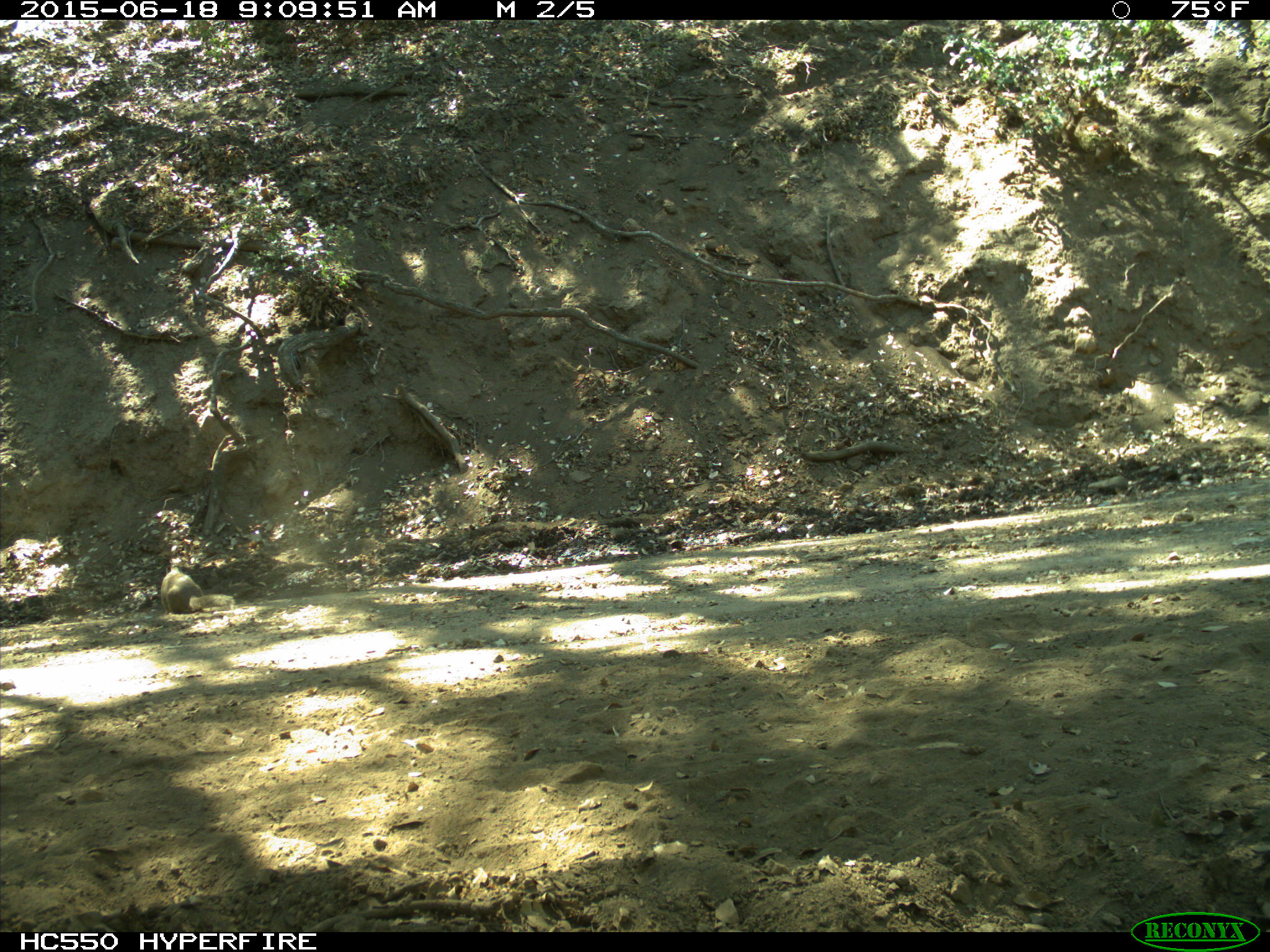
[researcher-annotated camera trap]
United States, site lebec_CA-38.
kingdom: Animalia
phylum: Chordata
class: Mammalia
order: Rodentia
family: Sciuridae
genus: Otospermophilus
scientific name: Otospermophilus beecheyi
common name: california ground squirrel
Otospermophilus beecheyi (california ground squirrel).